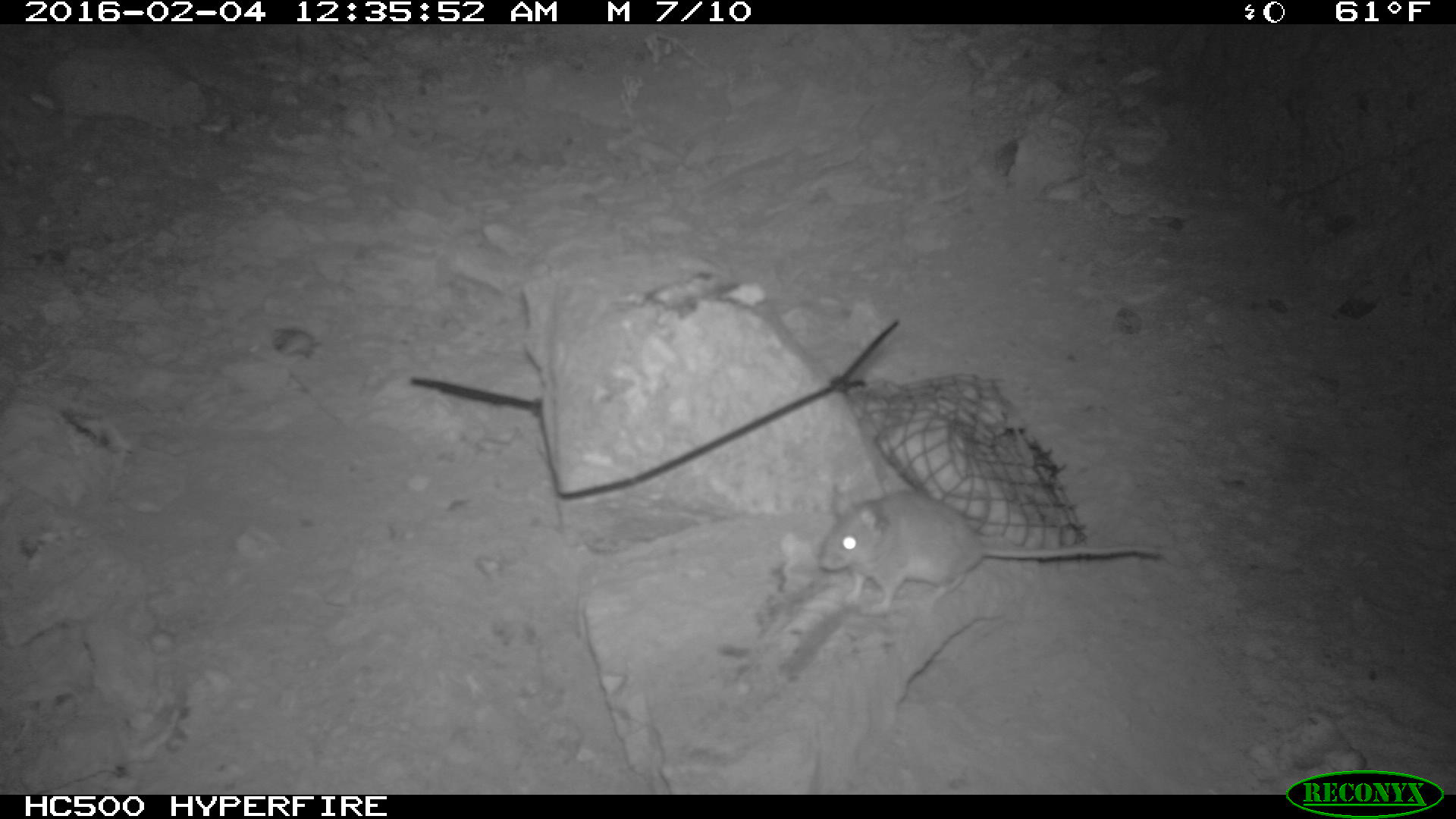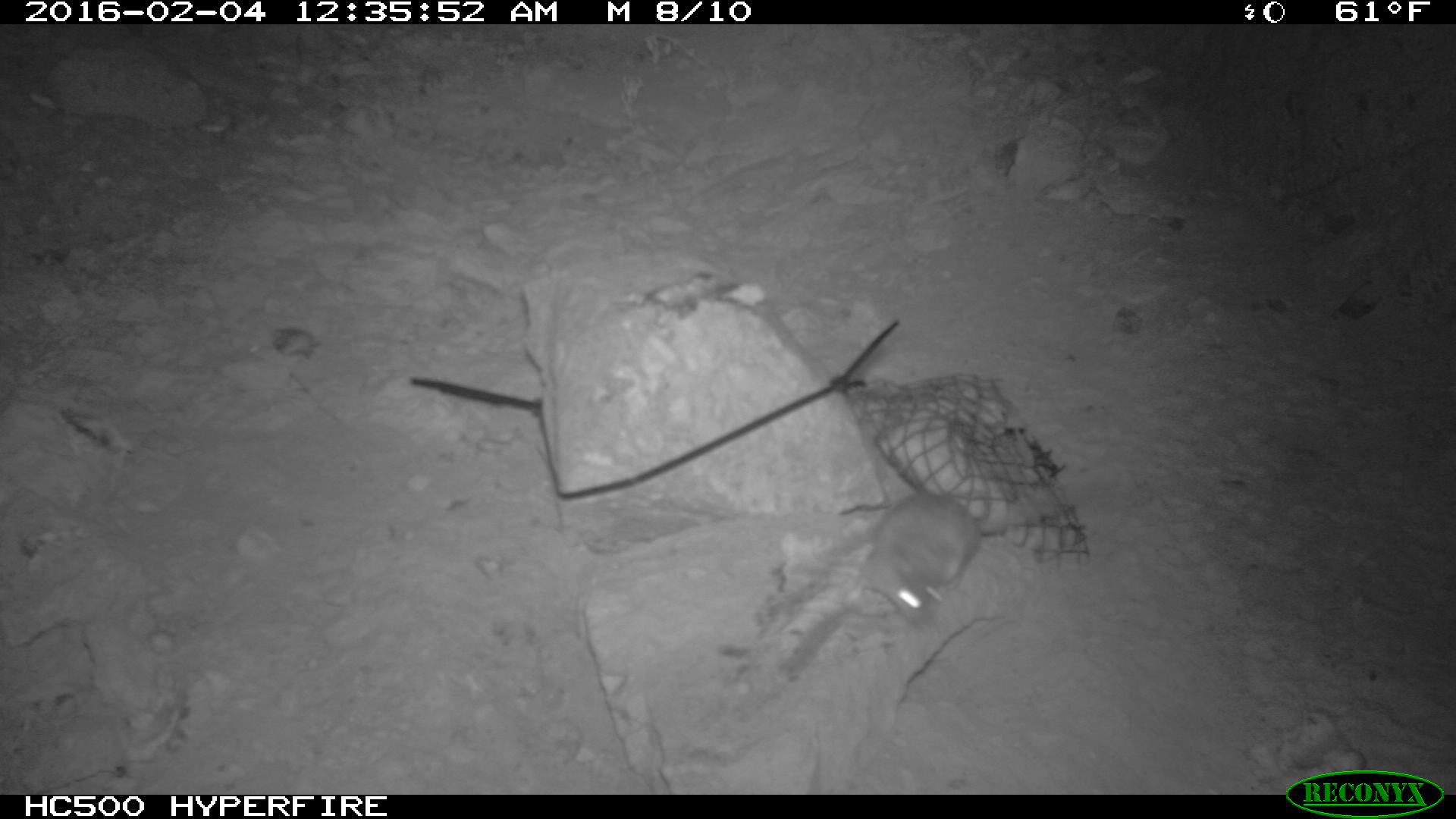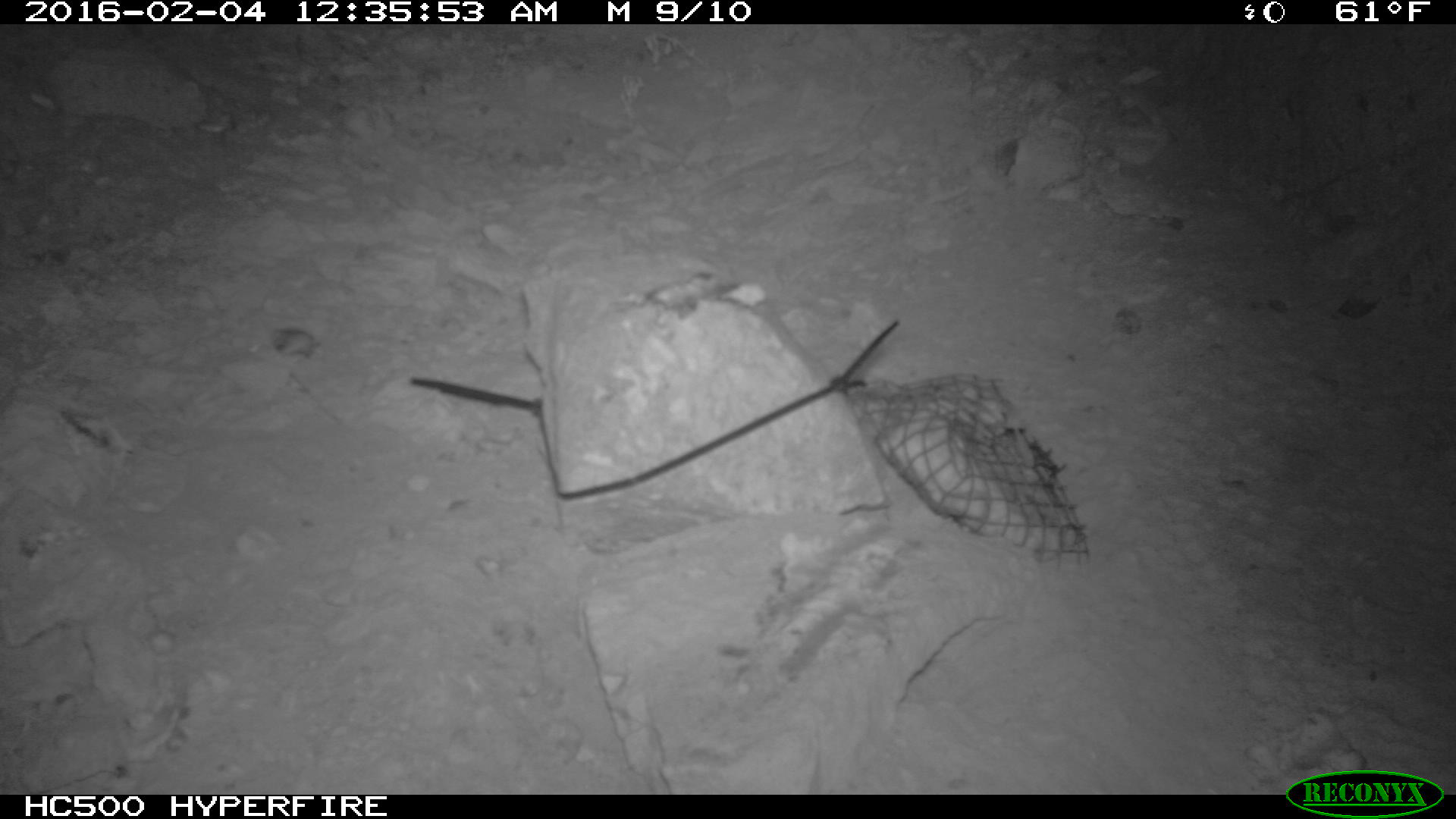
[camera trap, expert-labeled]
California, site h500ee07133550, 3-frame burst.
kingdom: Animalia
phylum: Chordata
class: Mammalia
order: Rodentia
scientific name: Rodentia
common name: rodent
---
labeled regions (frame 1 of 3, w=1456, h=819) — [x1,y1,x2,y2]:
rodent: [815,481,1161,613]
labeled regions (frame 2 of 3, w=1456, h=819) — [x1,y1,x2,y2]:
rodent: [845,469,1078,626]